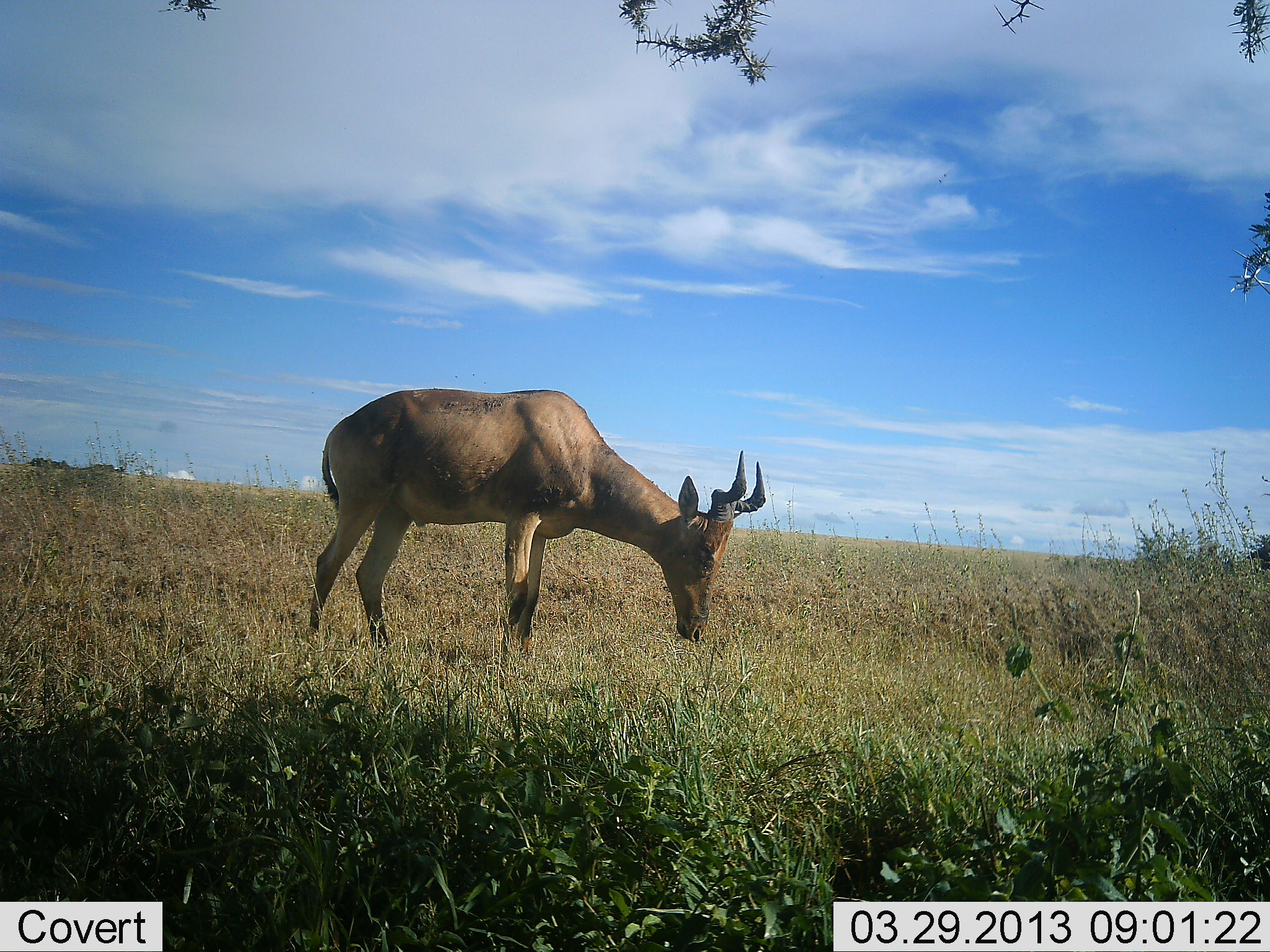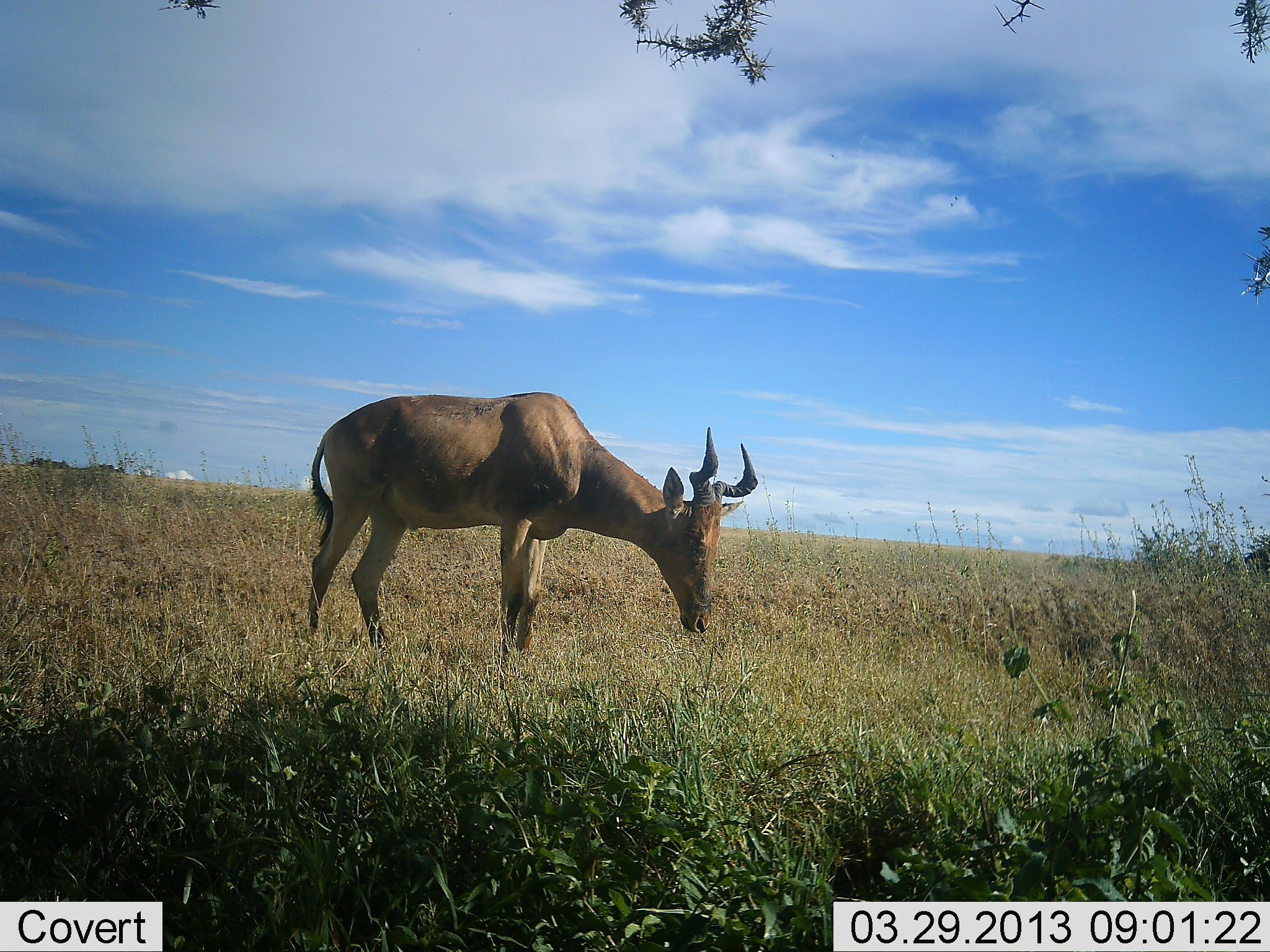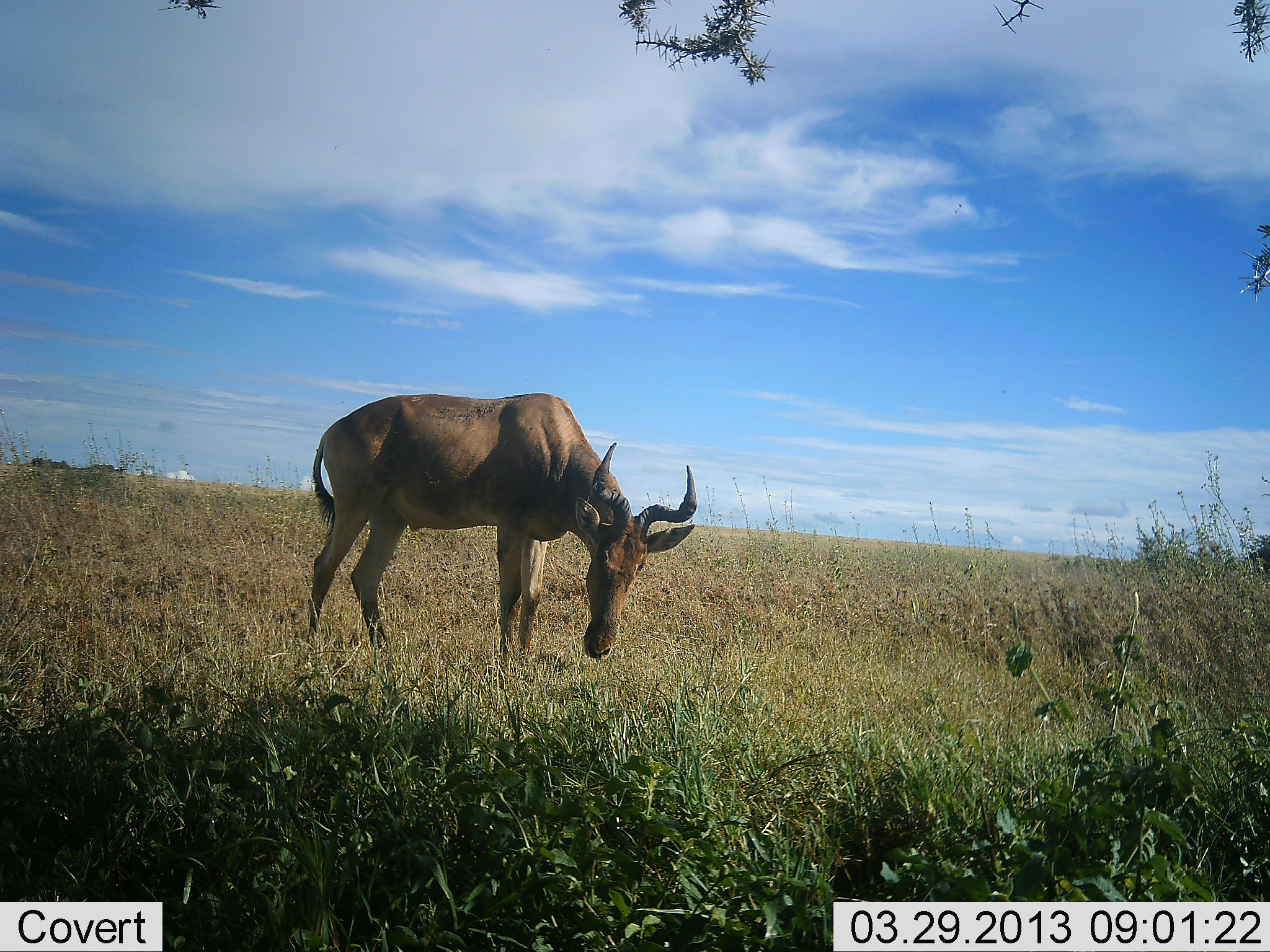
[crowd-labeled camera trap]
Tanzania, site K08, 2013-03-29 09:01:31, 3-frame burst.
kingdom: Animalia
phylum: Chordata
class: Mammalia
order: Artiodactyla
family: Bovidae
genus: Alcelaphus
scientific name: Alcelaphus buselaphus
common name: hartebeest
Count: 1.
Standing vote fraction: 42%.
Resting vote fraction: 0%.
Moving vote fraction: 0%.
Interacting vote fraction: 0%.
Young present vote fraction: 0%.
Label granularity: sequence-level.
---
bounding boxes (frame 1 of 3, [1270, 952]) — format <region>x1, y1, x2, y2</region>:
animal: <region>303, 389, 767, 681</region>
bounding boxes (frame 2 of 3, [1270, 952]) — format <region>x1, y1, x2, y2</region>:
animal: <region>305, 392, 760, 686</region>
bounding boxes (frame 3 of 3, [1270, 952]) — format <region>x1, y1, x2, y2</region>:
animal: <region>306, 393, 698, 667</region>